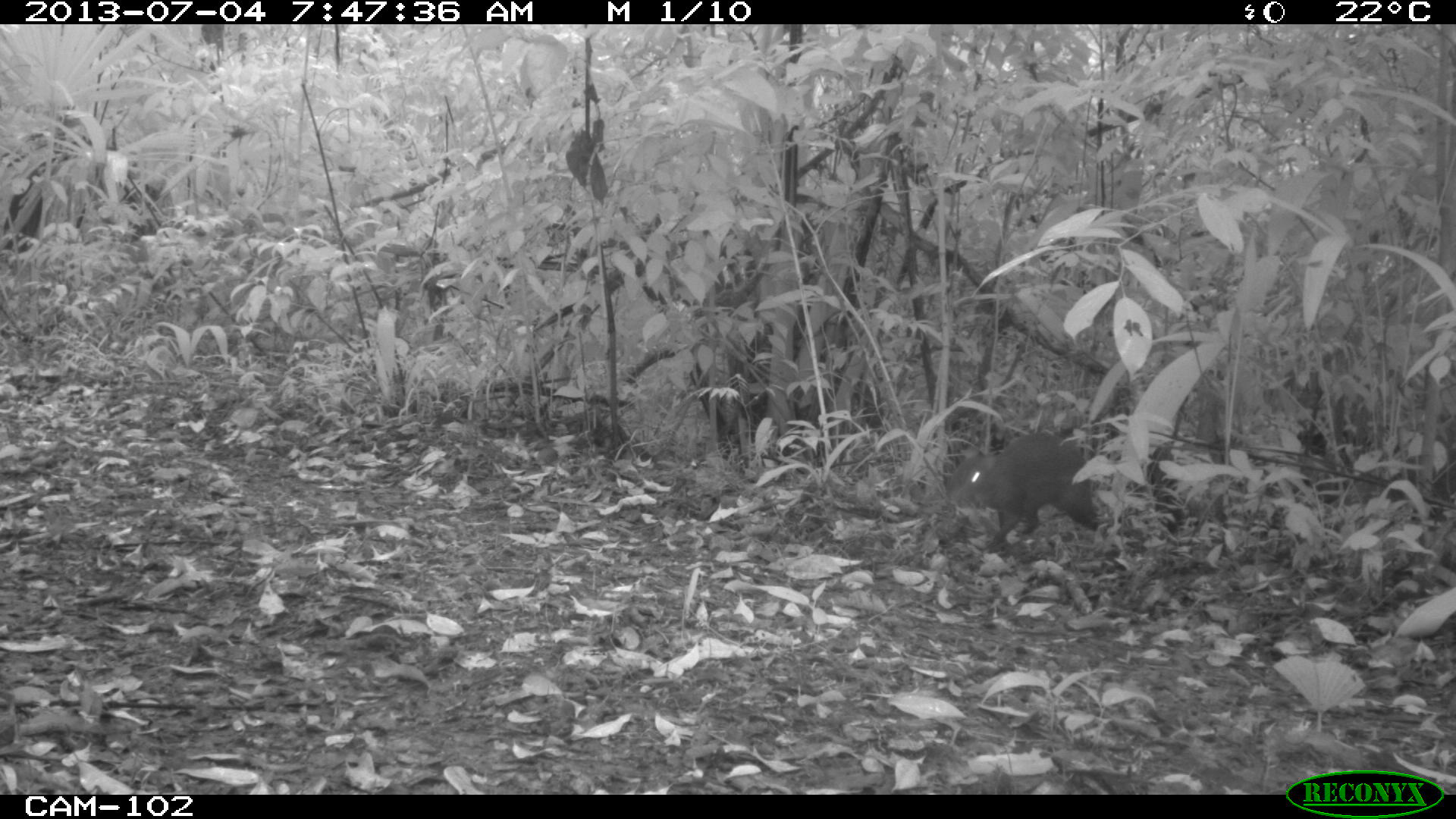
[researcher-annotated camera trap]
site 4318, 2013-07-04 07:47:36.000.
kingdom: Animalia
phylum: Chordata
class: Mammalia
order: Rodentia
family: Dasyproctidae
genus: Dasyprocta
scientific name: Dasyprocta punctata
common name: central american agouti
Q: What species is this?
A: Dasyprocta punctata (central american agouti).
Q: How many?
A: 1.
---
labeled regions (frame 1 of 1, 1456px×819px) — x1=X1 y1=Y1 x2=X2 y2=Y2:
dasyprocta punctata: x1=945 y1=431 x2=1108 y2=552